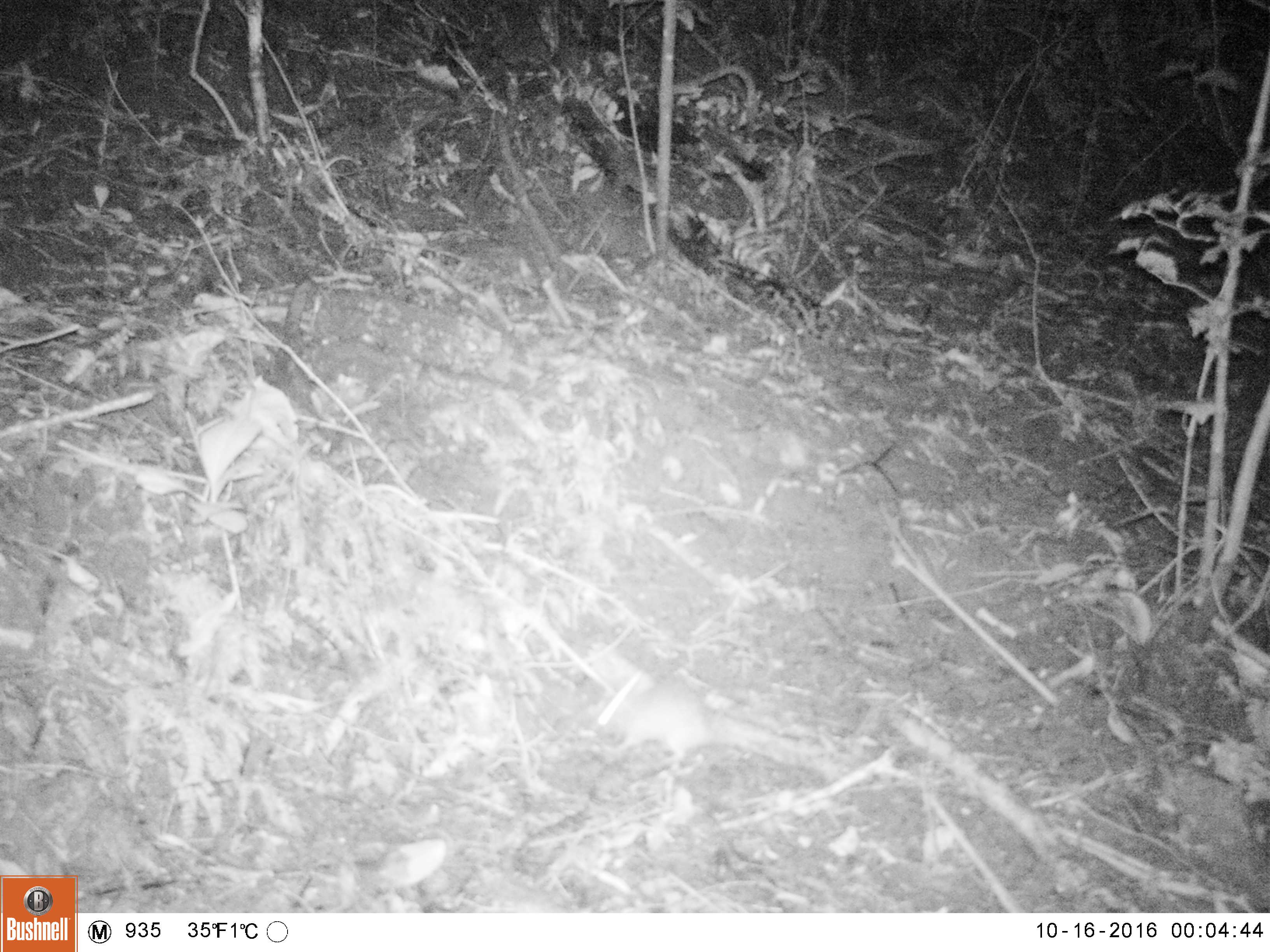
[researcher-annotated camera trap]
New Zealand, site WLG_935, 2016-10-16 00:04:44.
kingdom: Animalia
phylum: Chordata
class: Mammalia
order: Rodentia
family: Muridae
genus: Rattus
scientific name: Rattus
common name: rat